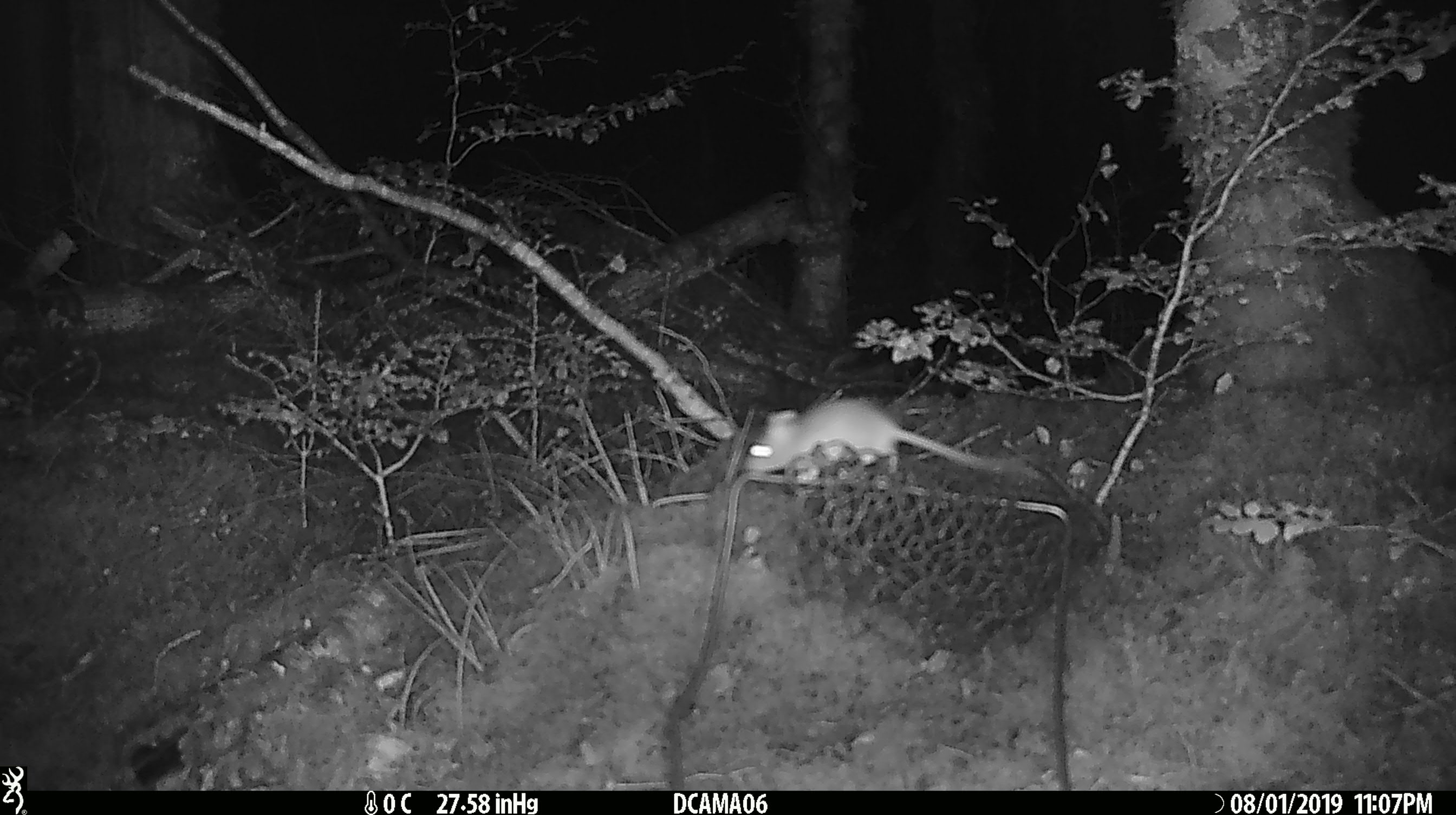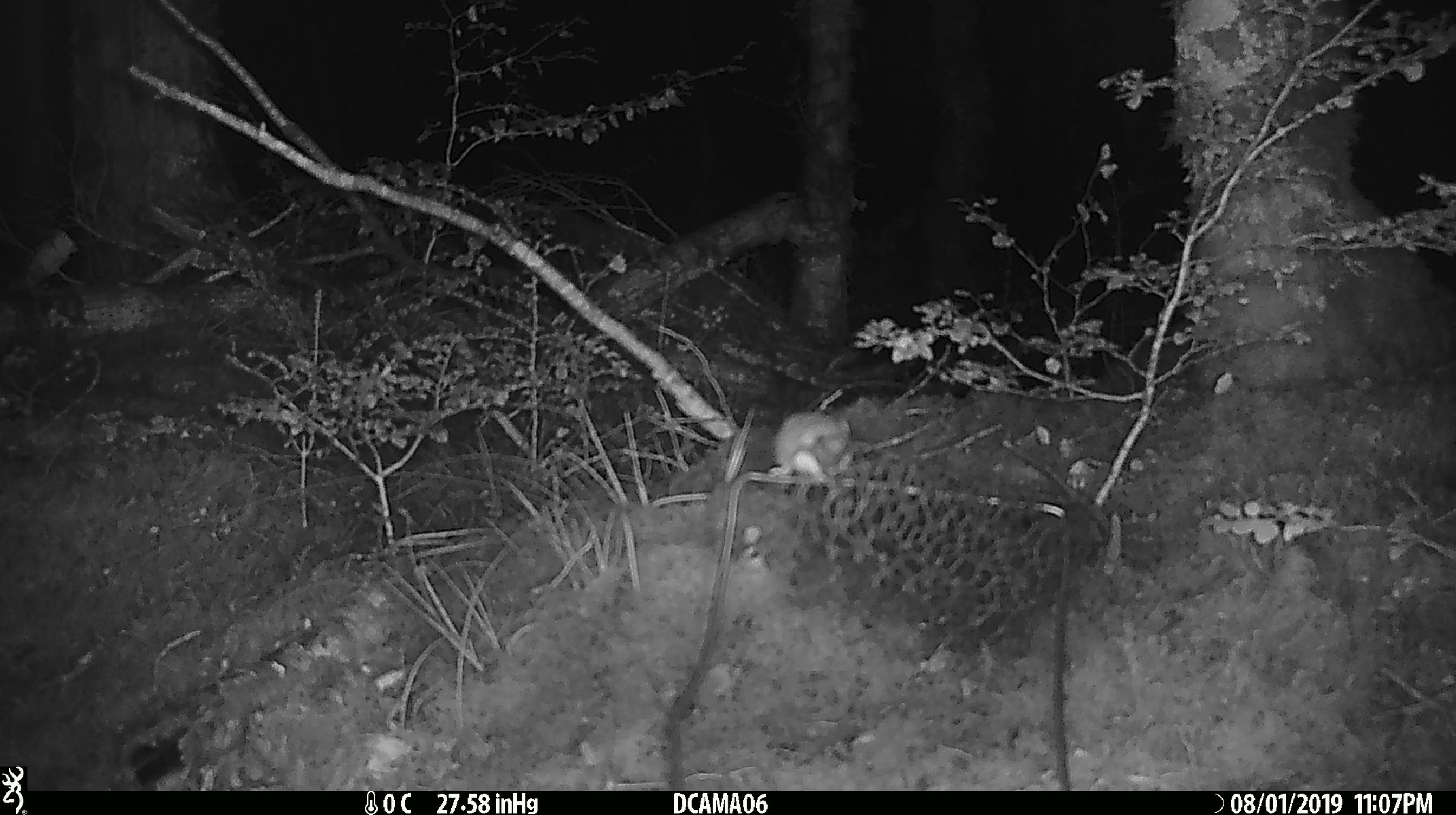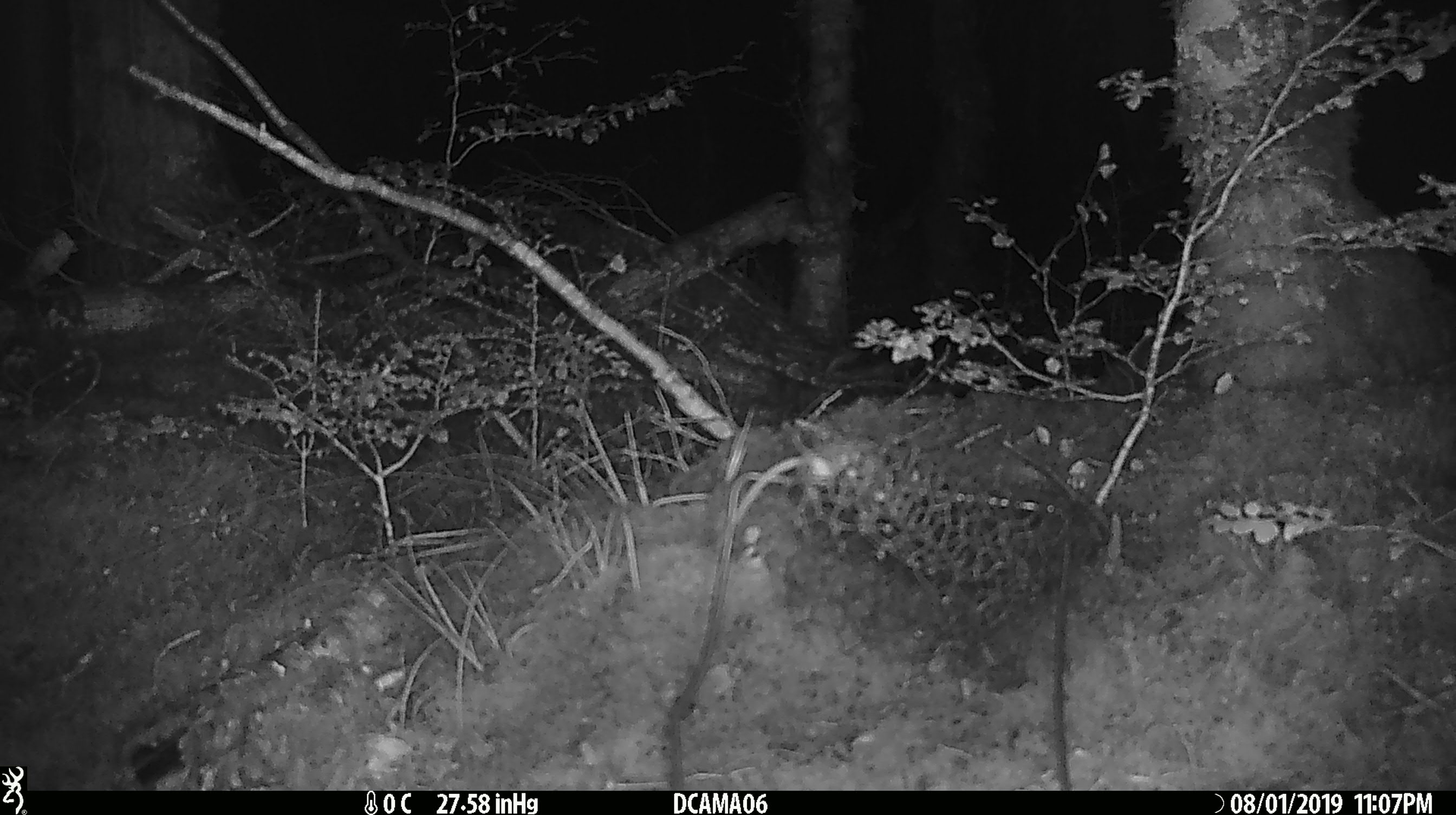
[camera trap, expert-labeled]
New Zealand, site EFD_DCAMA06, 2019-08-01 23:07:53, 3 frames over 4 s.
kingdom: Animalia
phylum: Chordata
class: Mammalia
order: Rodentia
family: Muridae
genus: Mus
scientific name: Mus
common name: mouse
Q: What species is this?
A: Mouse (Mus).